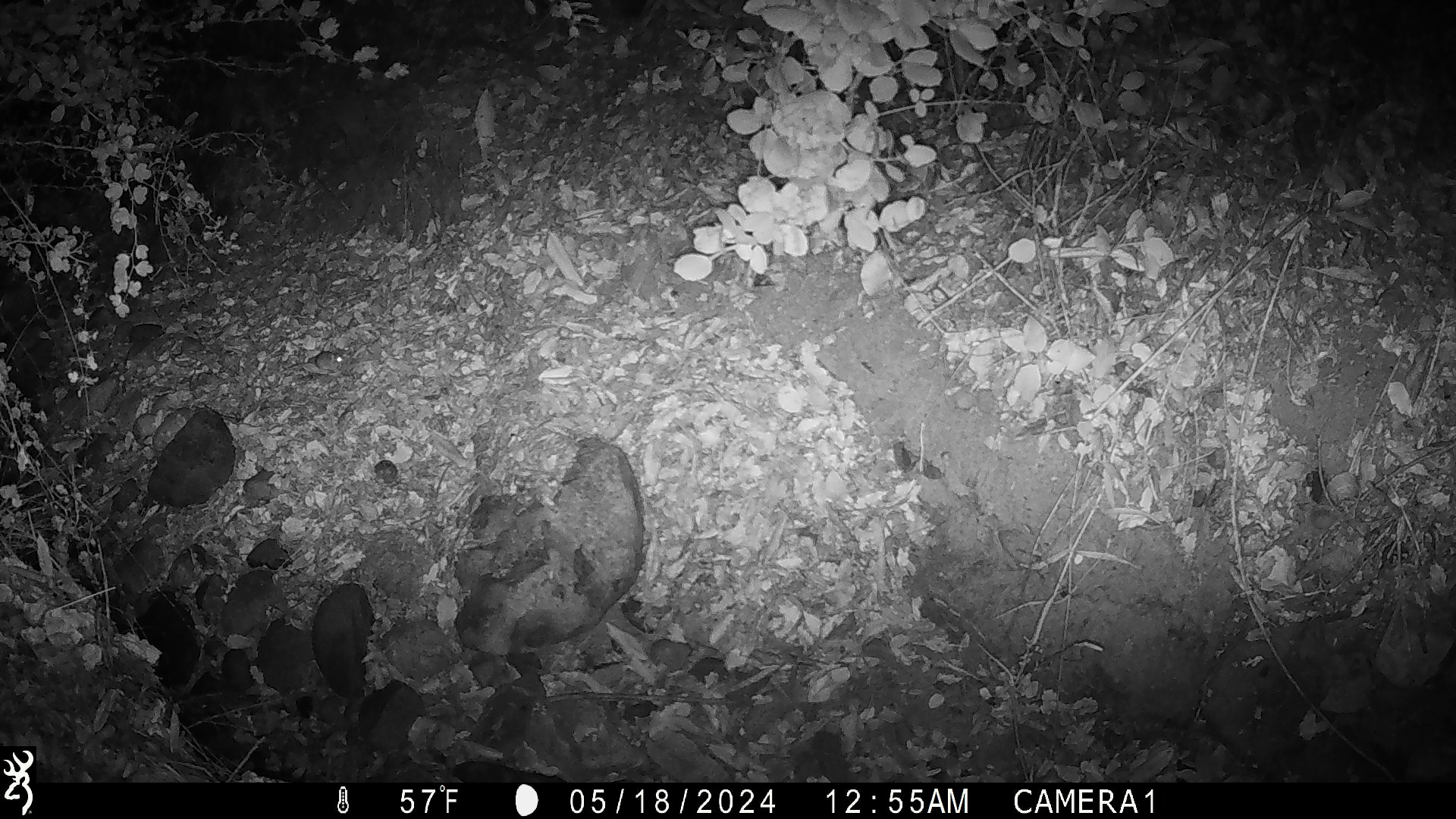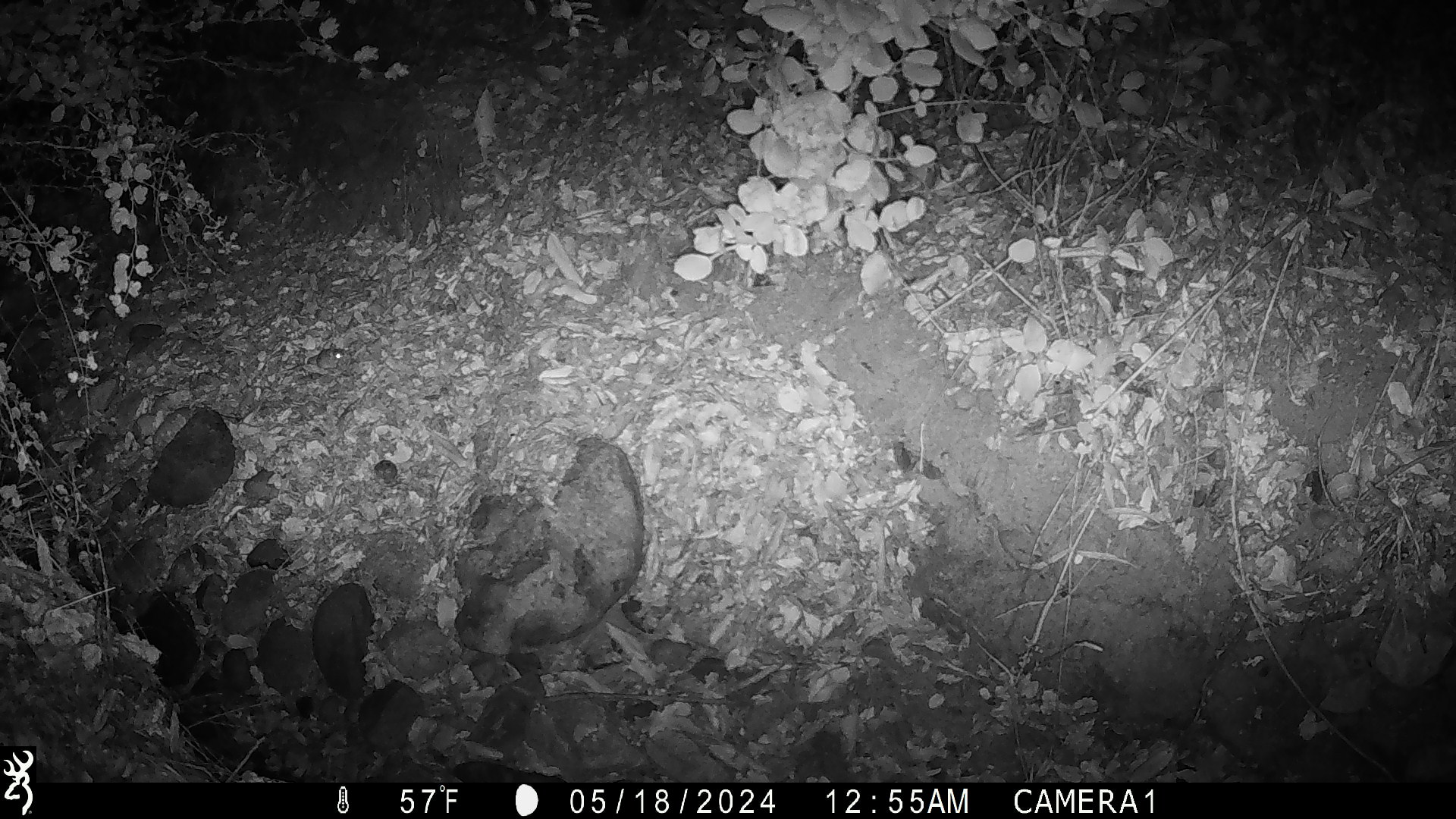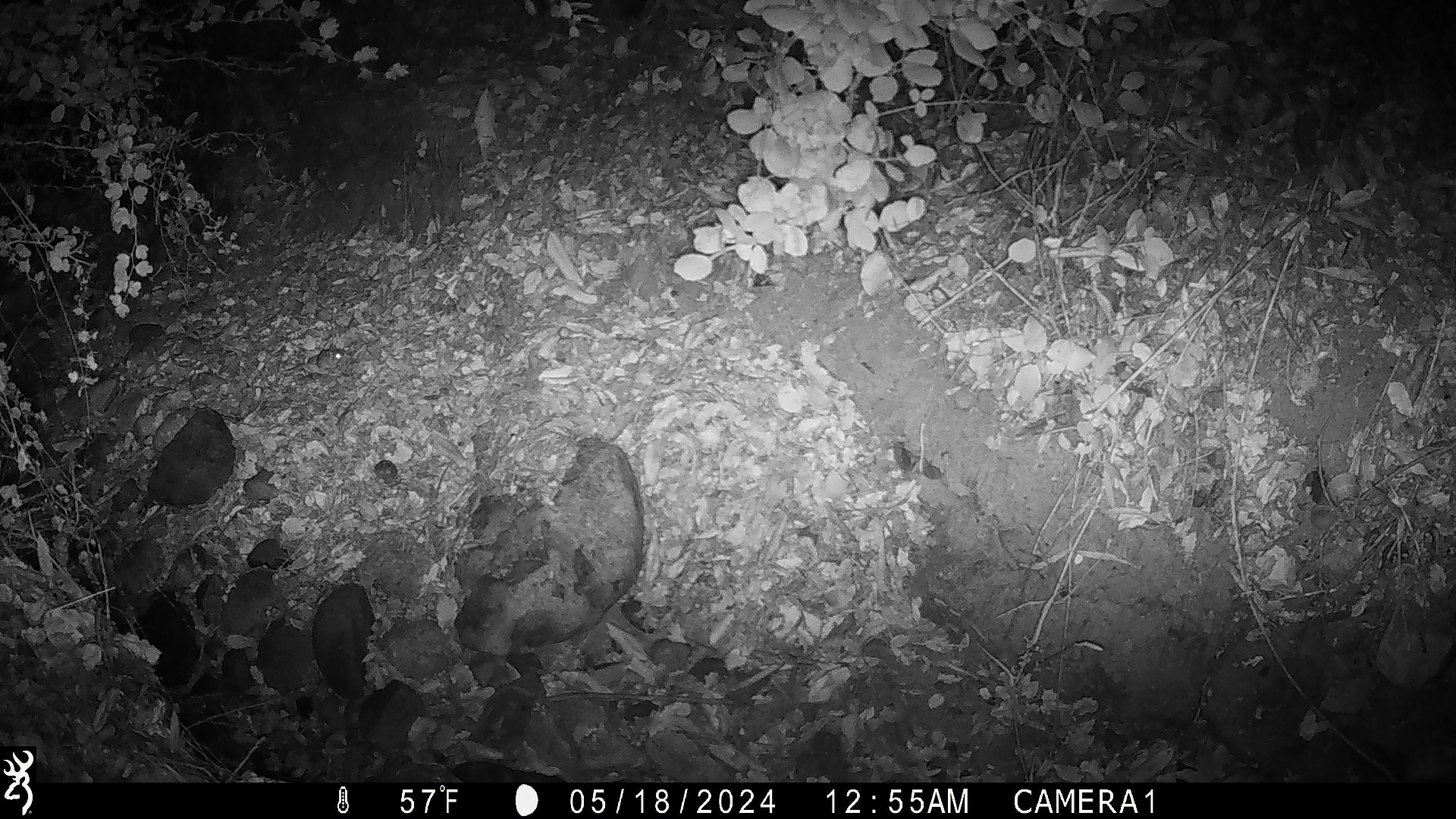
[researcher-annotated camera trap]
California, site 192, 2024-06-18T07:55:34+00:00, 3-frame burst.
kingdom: Animalia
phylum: Chordata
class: Mammalia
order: Rodentia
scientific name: Rodentia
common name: mouse or rat